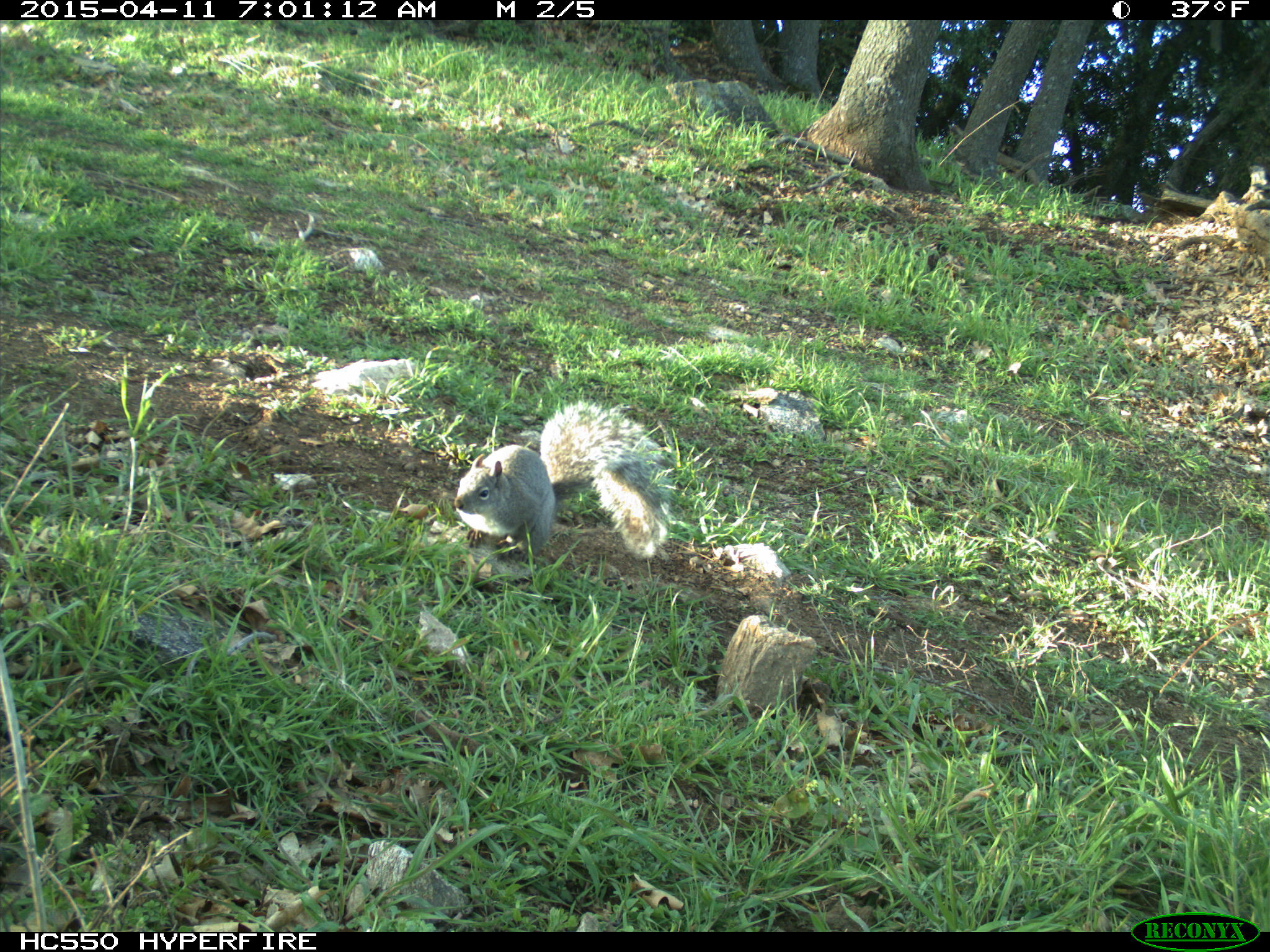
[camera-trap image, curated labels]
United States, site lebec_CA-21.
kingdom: Animalia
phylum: Chordata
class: Mammalia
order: Rodentia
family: Sciuridae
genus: Sciurus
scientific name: Sciurus carolinensis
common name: eastern gray squirrel